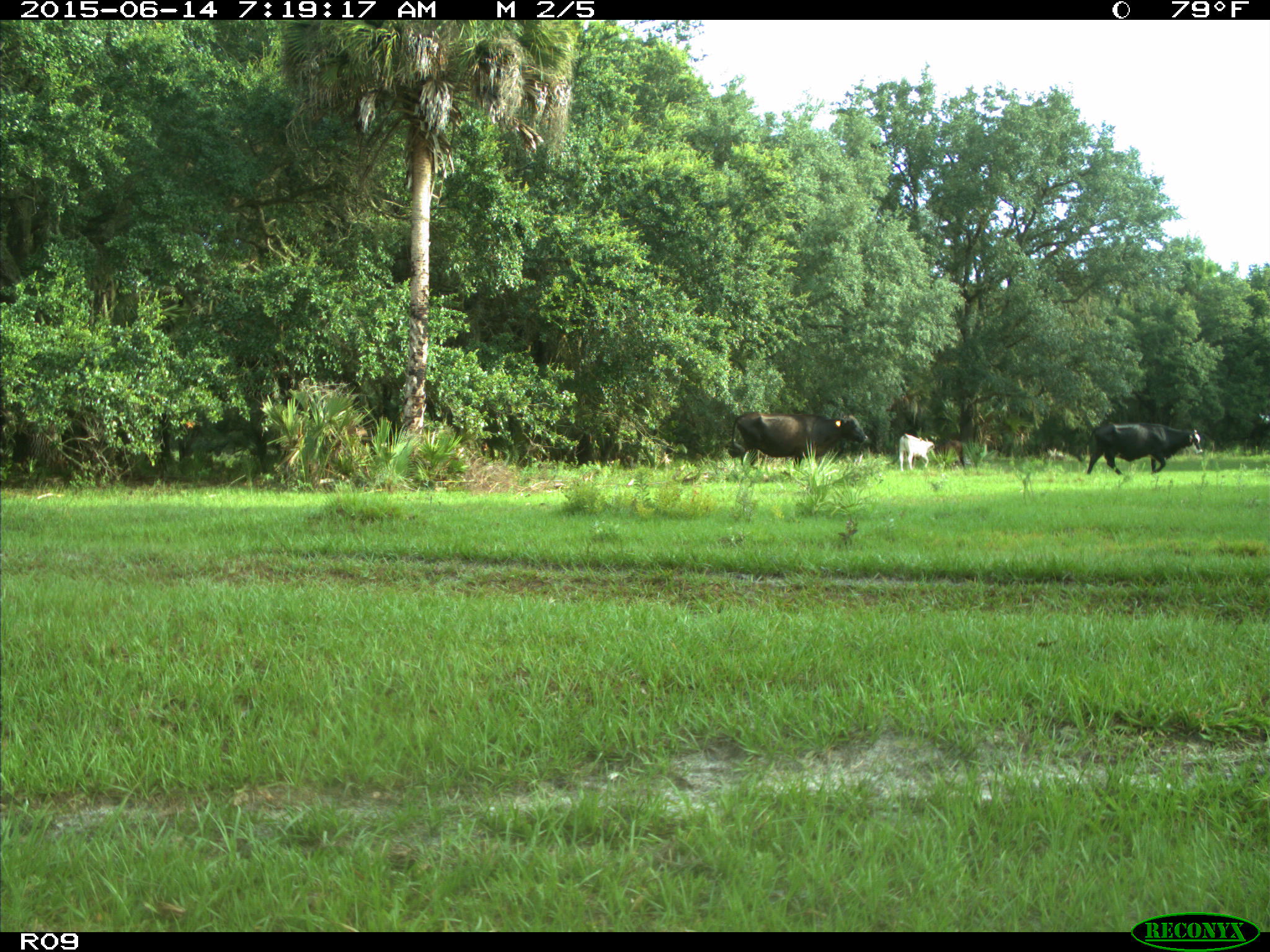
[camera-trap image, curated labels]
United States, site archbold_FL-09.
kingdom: Animalia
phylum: Chordata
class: Mammalia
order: Artiodactyla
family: Bovidae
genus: Bos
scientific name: Bos taurus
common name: domestic cow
Bos taurus (domestic cow).